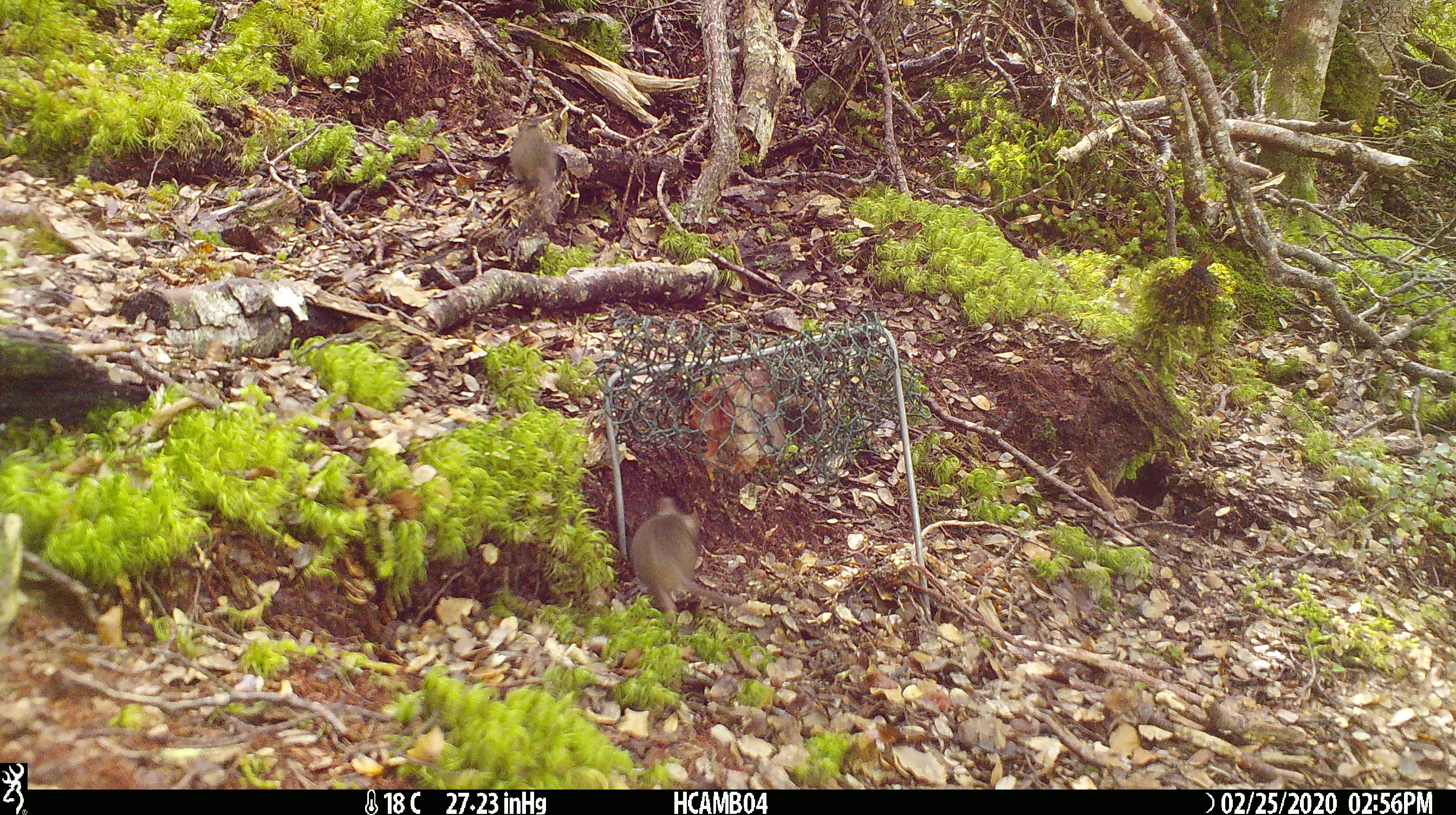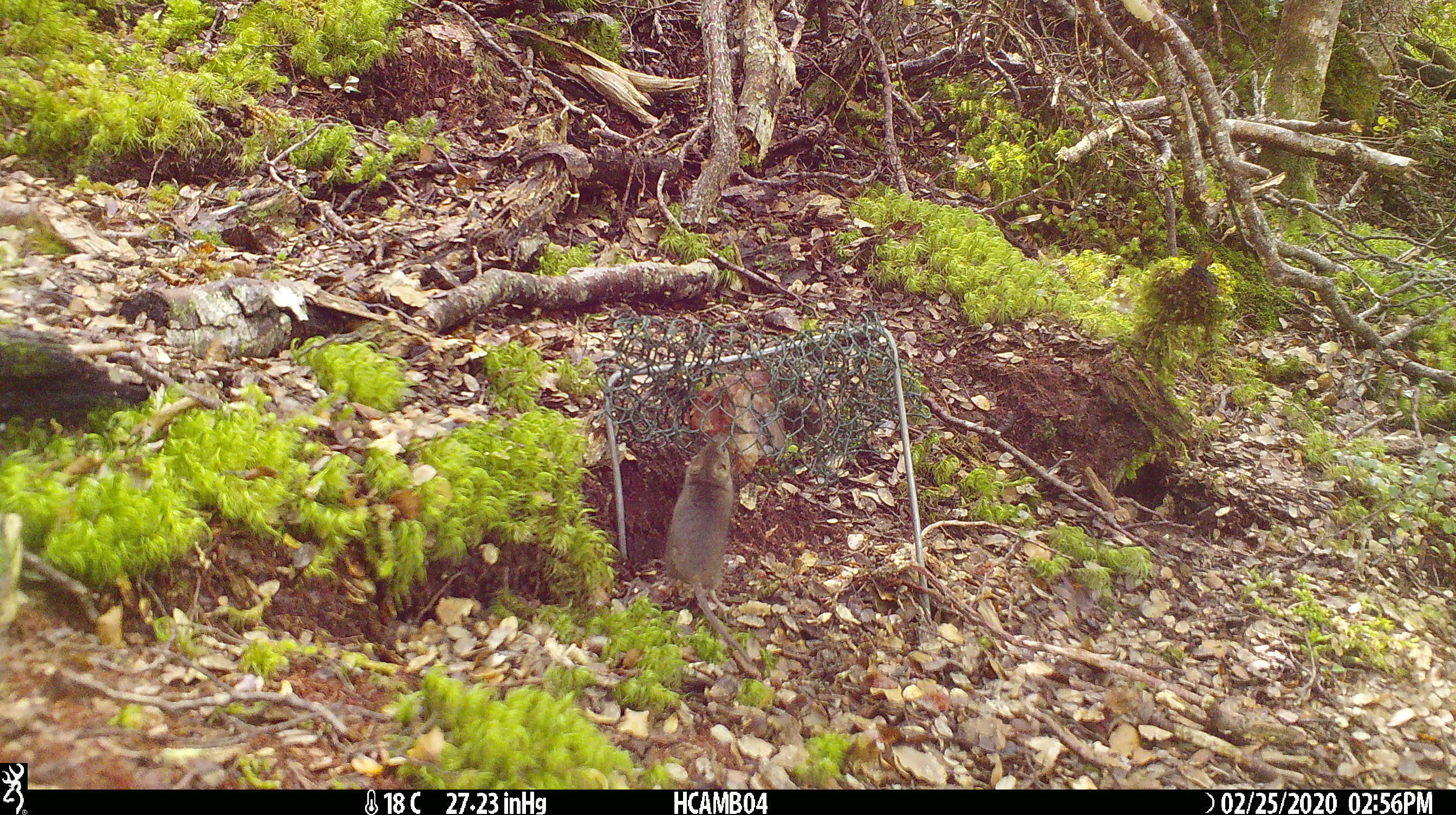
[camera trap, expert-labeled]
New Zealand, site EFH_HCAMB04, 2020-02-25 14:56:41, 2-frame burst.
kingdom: Animalia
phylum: Chordata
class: Mammalia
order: Rodentia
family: Muridae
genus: Mus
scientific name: Mus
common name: mouse